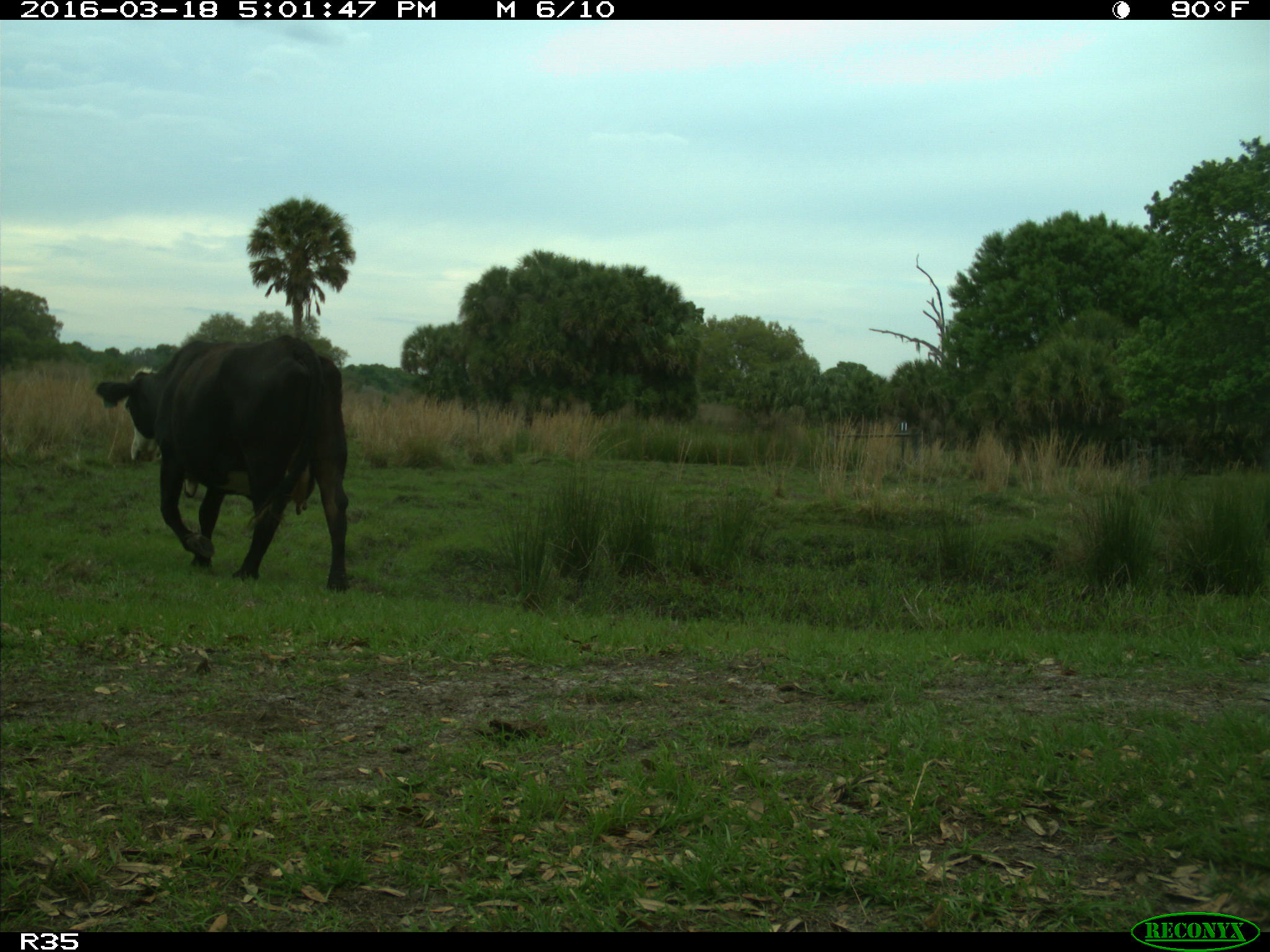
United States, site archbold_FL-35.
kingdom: Animalia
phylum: Chordata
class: Mammalia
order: Artiodactyla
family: Bovidae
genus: Bos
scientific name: Bos taurus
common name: domestic cow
Bos taurus (domestic cow).